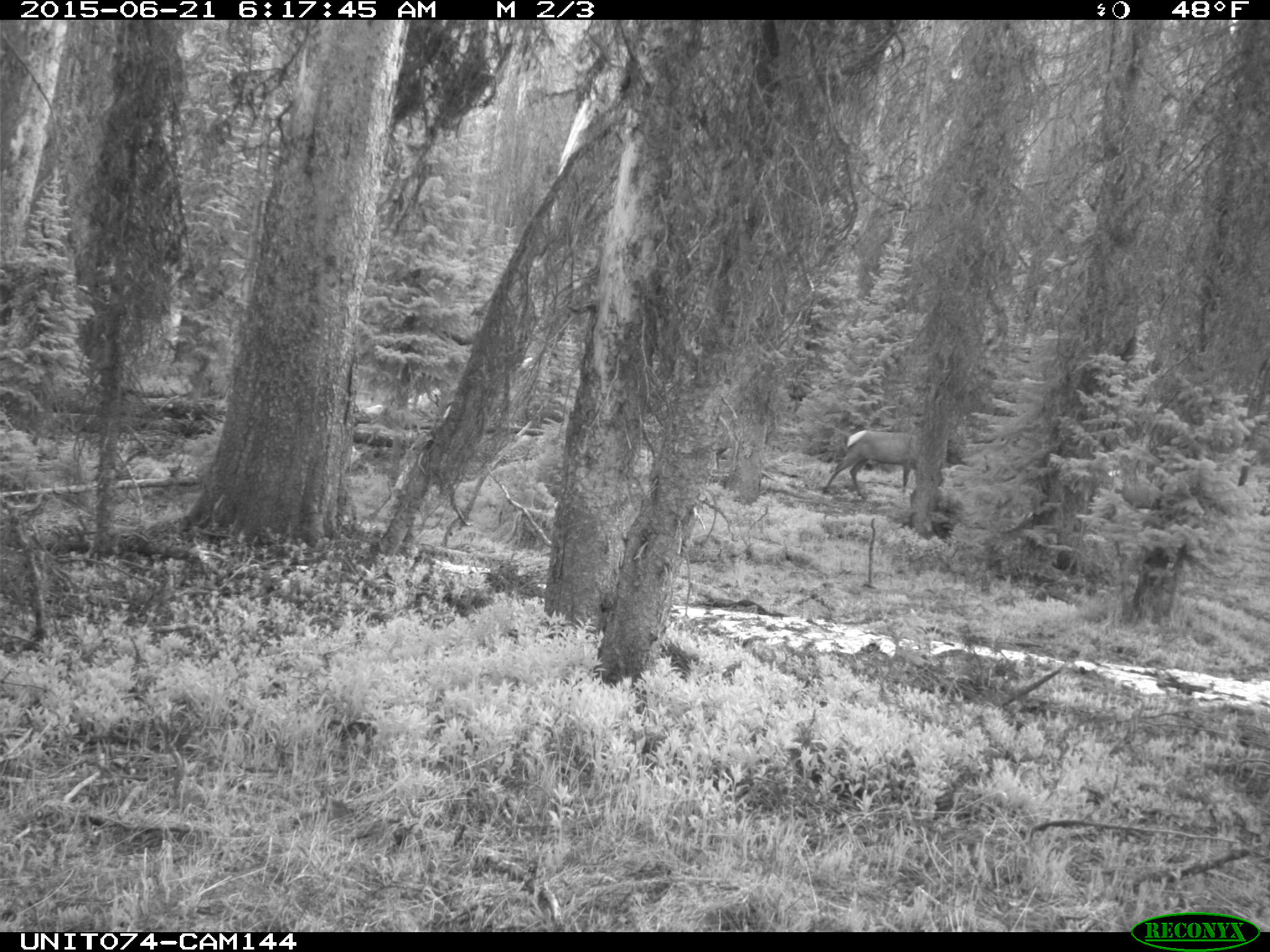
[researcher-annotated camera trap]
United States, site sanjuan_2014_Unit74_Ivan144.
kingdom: Animalia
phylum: Chordata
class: Mammalia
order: Artiodactyla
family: Cervidae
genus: Cervus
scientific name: Cervus elaphus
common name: red deer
Cervus elaphus (red deer).